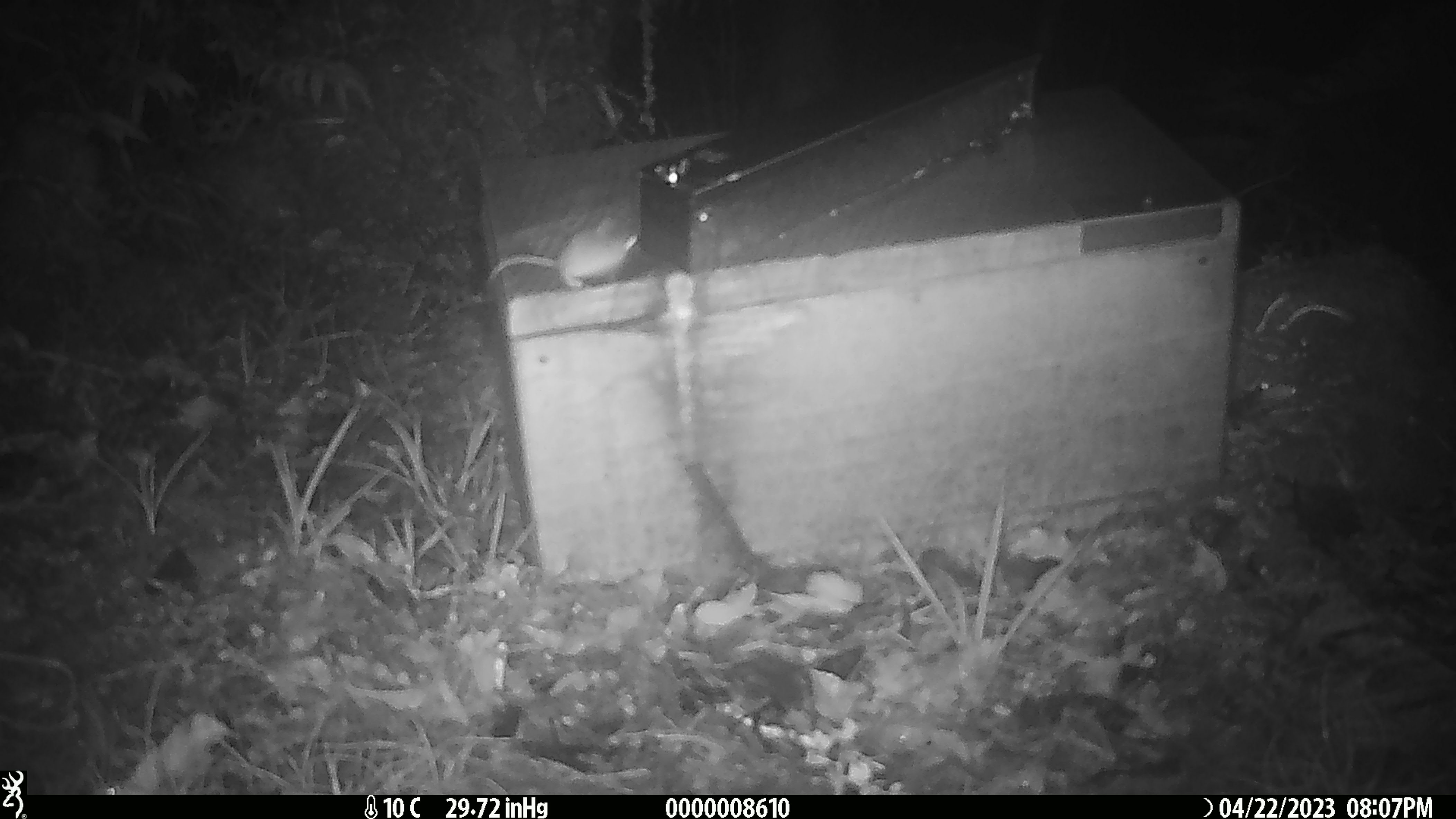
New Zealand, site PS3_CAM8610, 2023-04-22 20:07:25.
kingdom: Animalia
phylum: Chordata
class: Mammalia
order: Rodentia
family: Muridae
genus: Mus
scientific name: Mus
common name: mouse